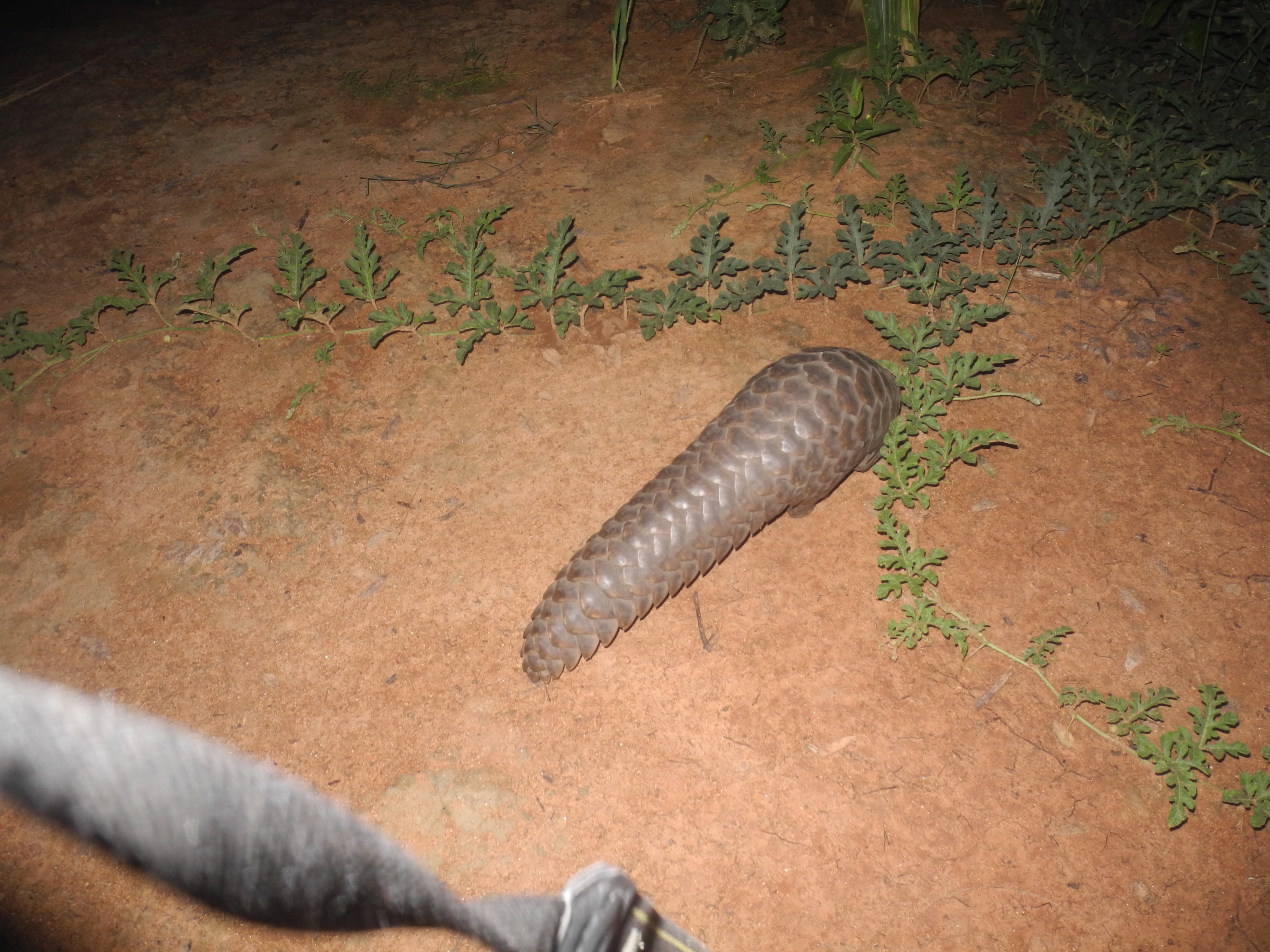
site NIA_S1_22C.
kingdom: Animalia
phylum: Chordata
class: Reptilia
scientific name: Reptilia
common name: reptile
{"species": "reptile (Reptilia)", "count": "1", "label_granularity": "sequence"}